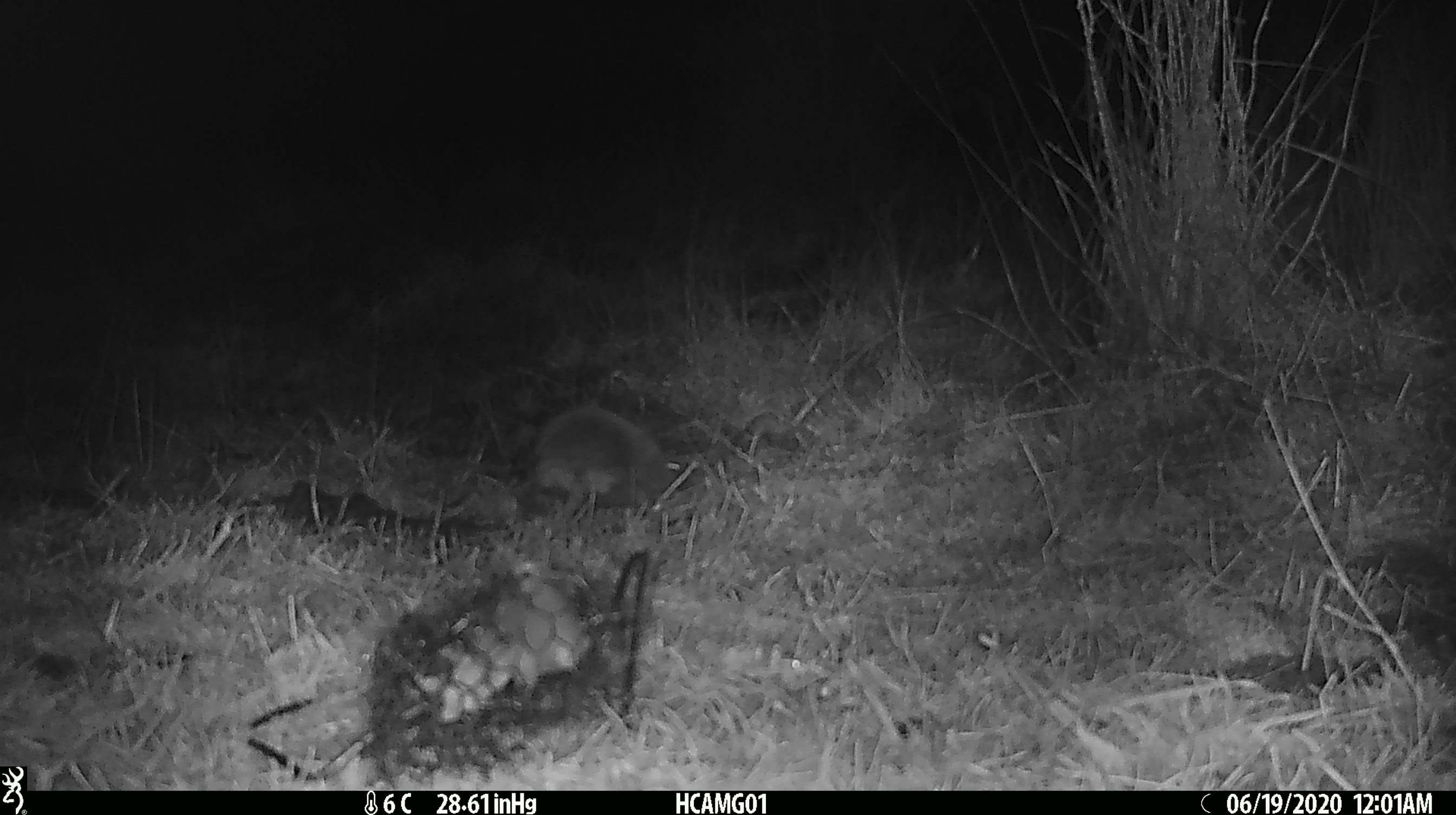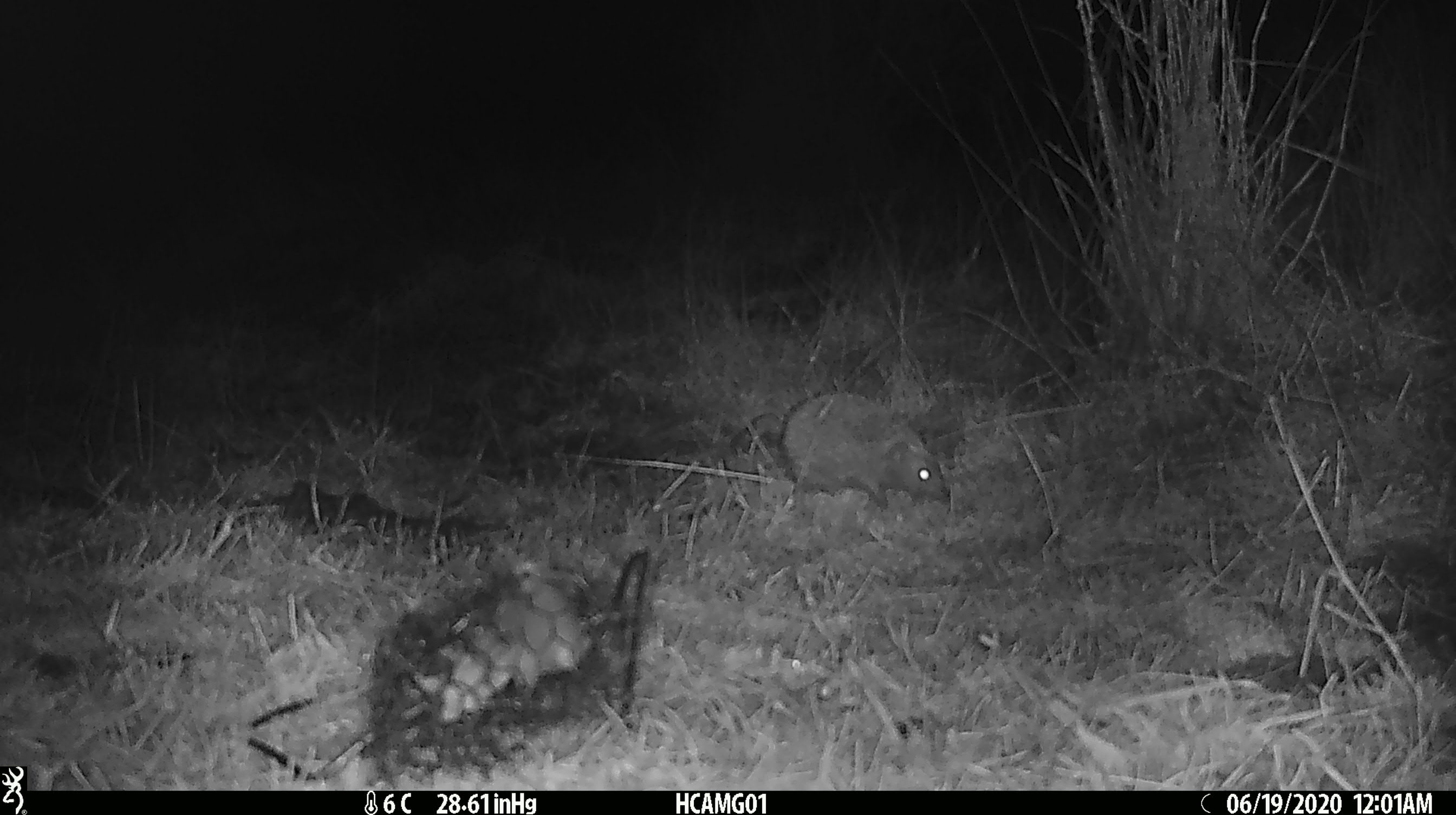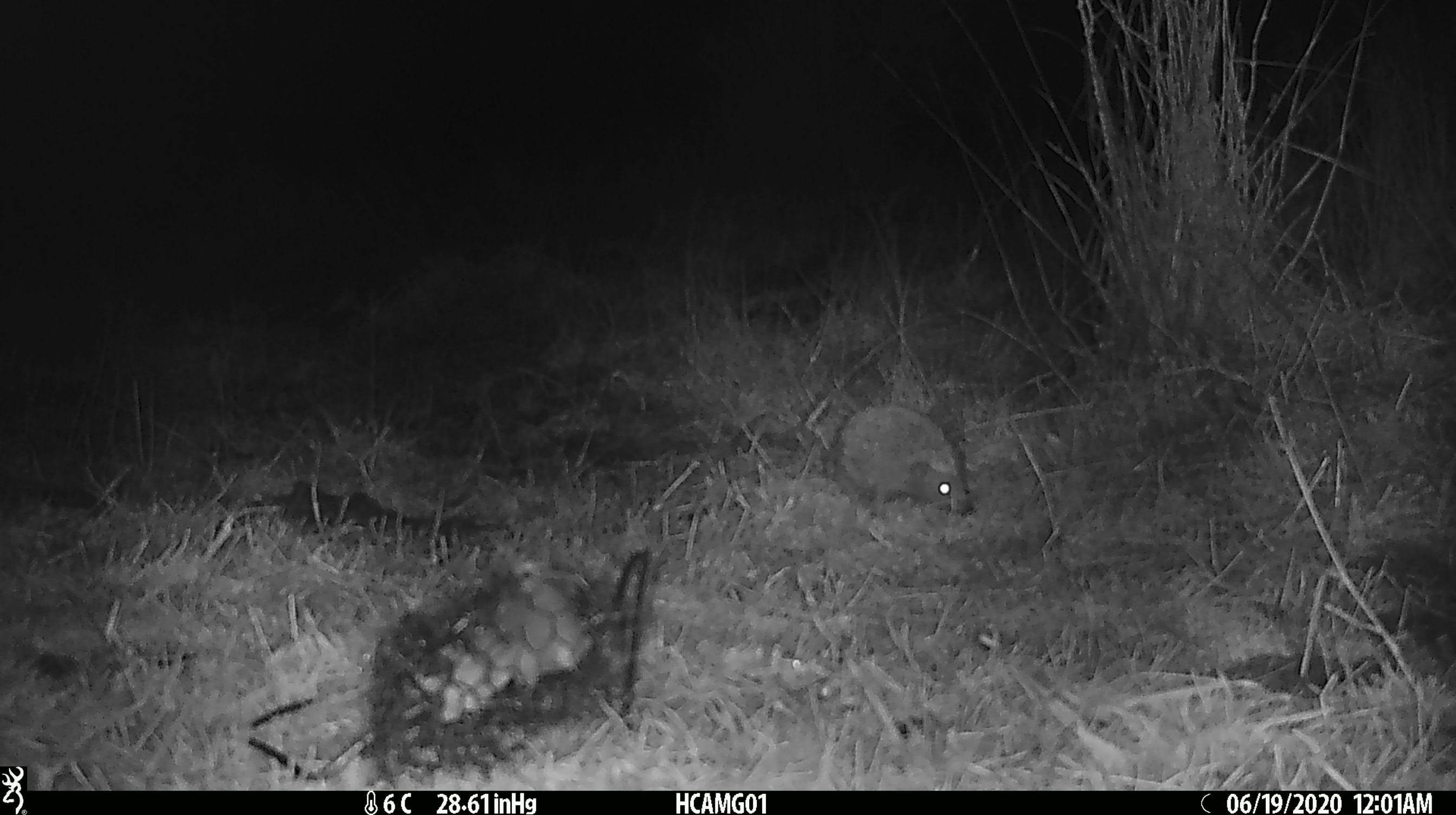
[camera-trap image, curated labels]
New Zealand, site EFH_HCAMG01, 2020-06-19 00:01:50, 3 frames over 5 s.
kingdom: Animalia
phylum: Chordata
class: Mammalia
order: Eulipotyphla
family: Erinaceidae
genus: Erinaceus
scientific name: Erinaceus europaeus europaeus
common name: european hedgehog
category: hedgehog